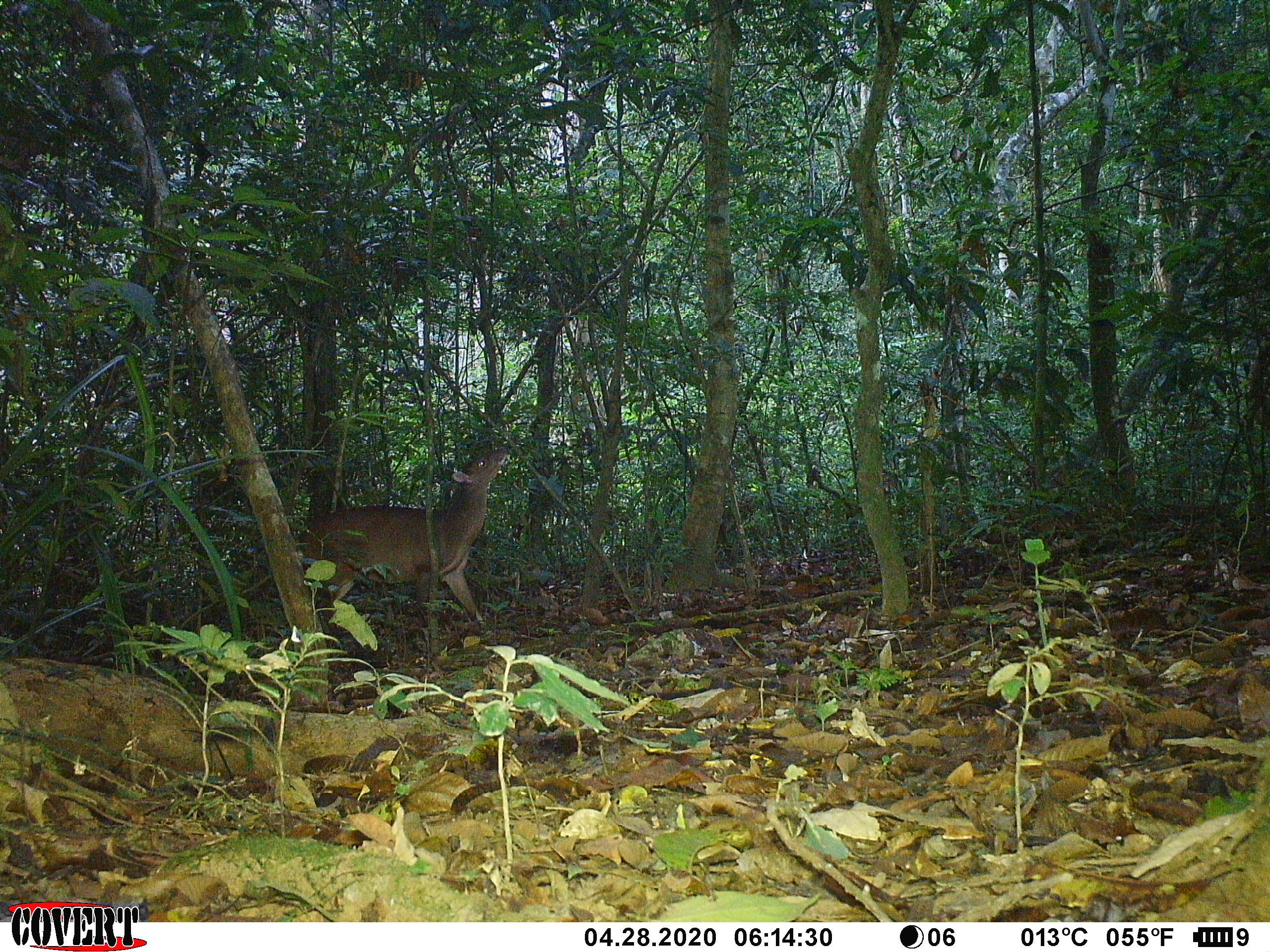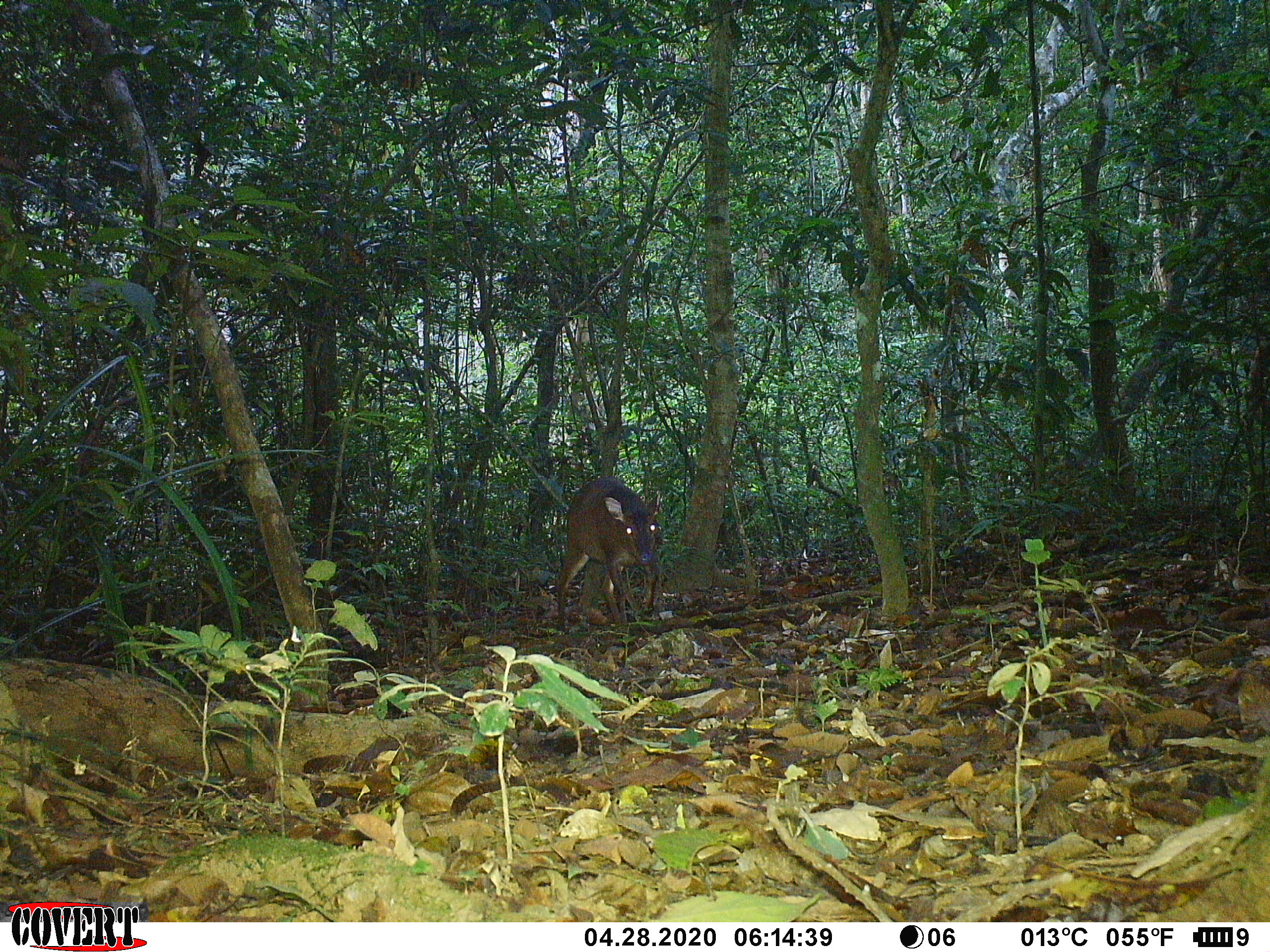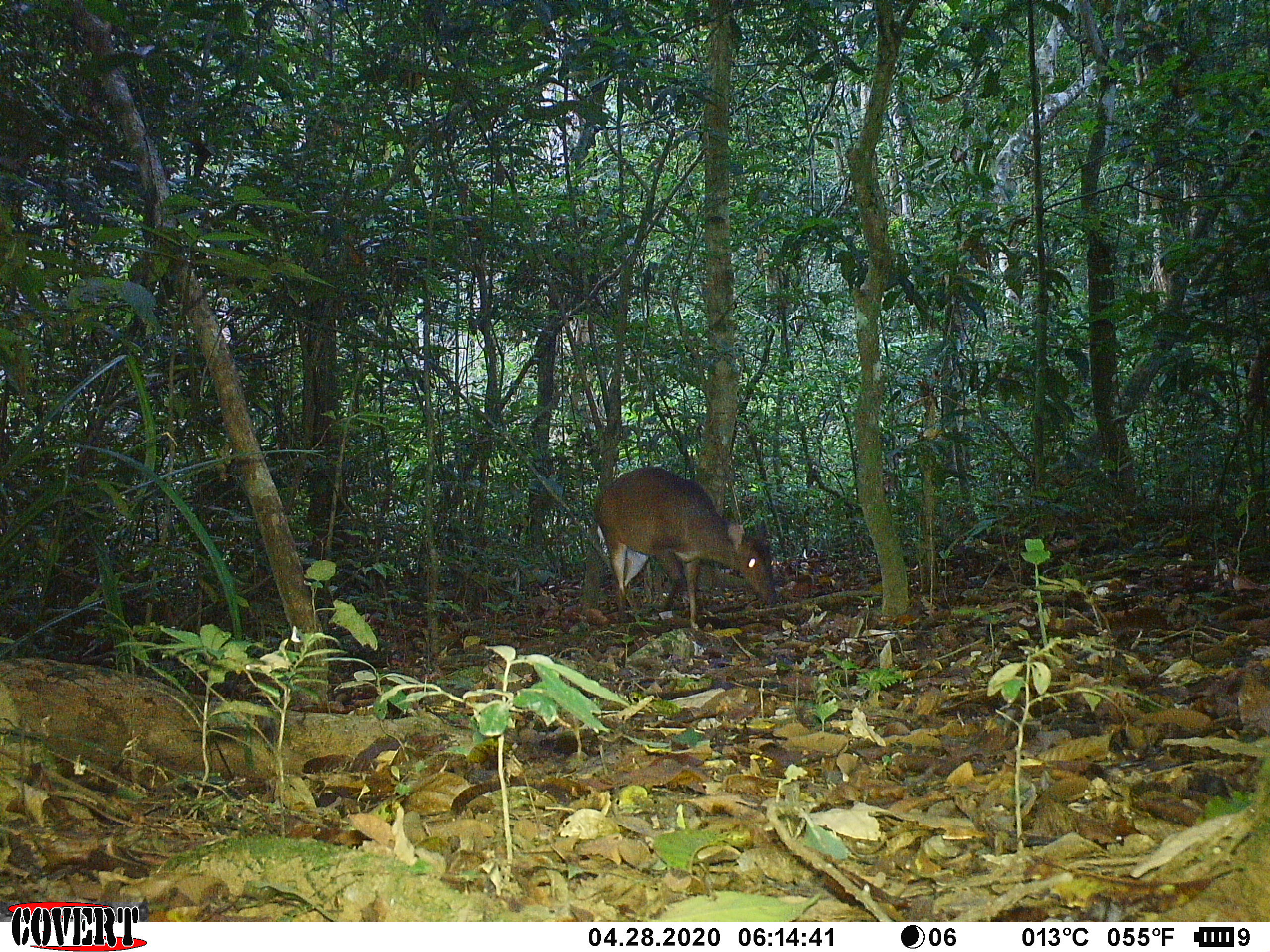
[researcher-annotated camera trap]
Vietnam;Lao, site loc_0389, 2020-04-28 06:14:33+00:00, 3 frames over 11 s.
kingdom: Animalia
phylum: Chordata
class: Mammalia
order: Artiodactyla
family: Cervidae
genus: Muntiacus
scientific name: Muntiacus vuquangensis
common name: large-antlered muntjac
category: large antlered muntjac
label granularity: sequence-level